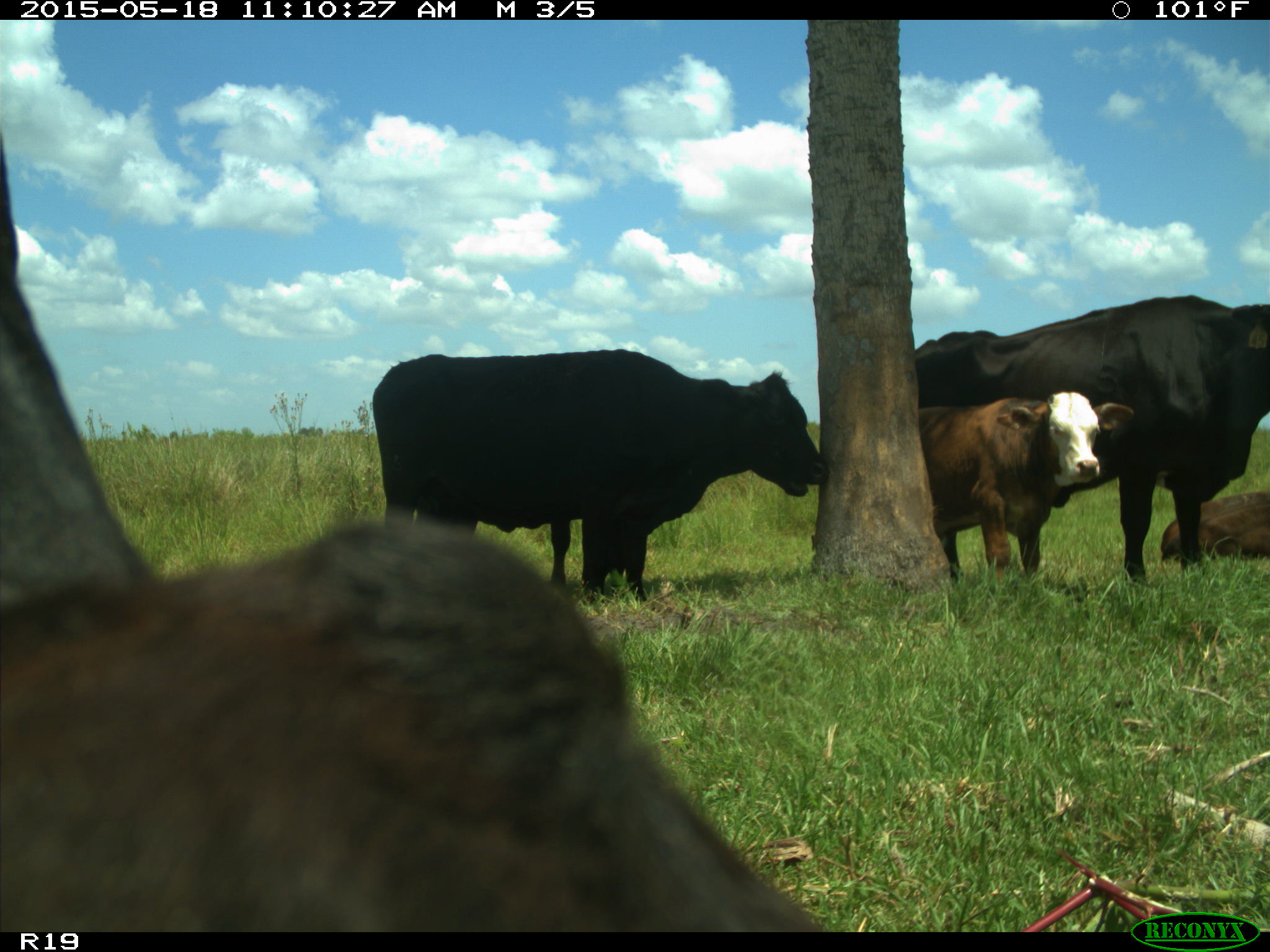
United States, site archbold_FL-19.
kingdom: Animalia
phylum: Chordata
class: Mammalia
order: Artiodactyla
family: Bovidae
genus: Bos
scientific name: Bos taurus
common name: domestic cow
Bos taurus (domestic cow).